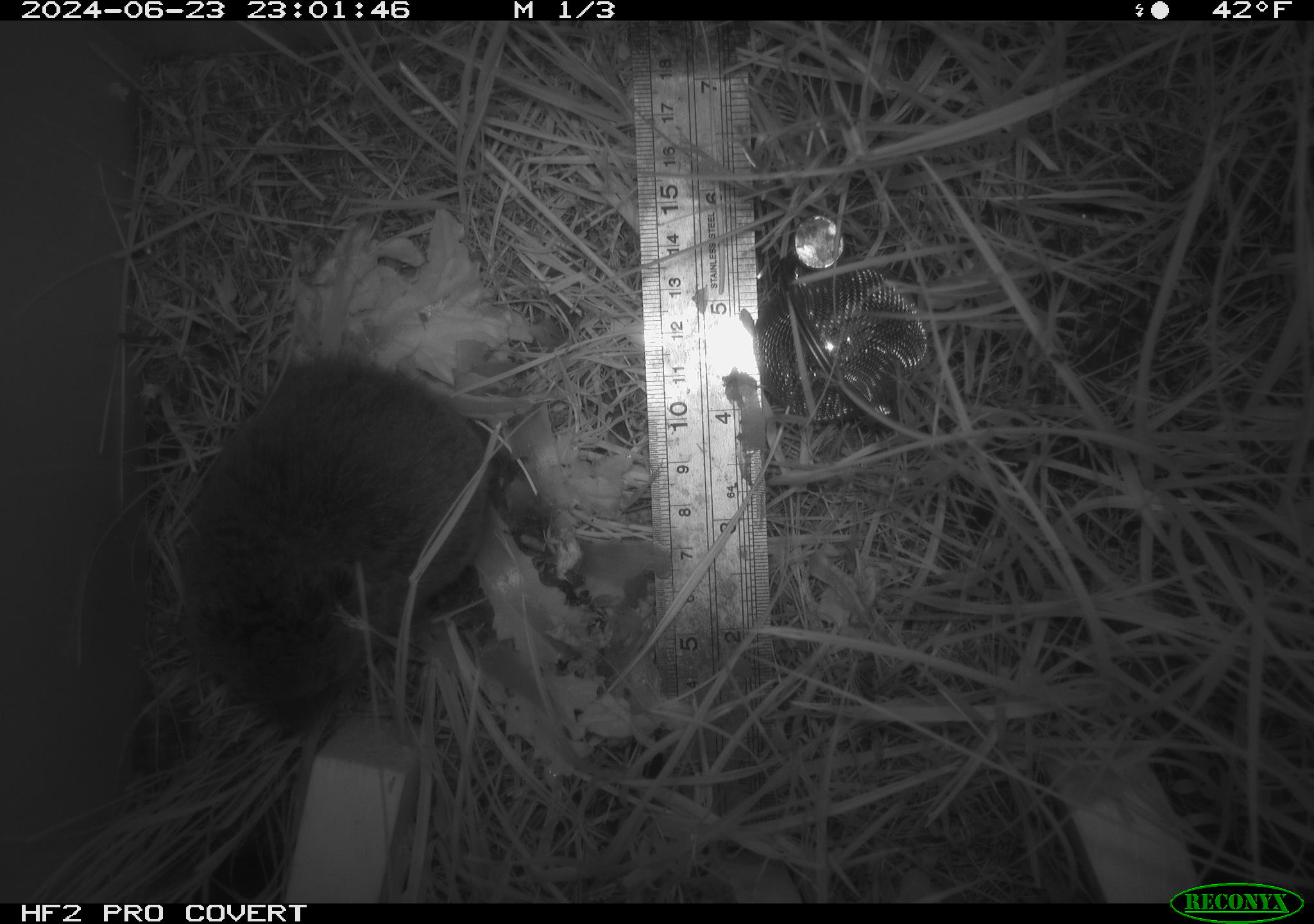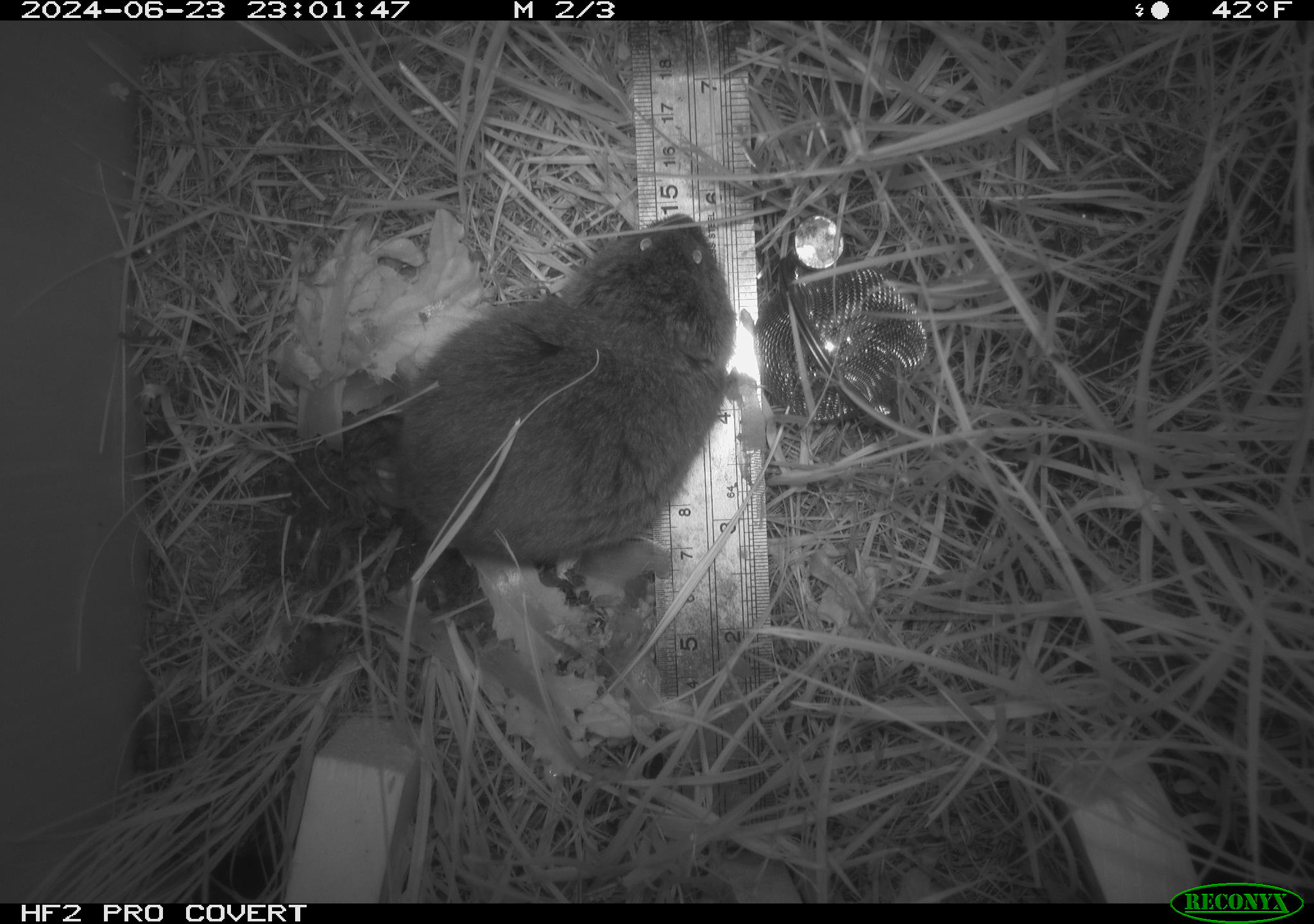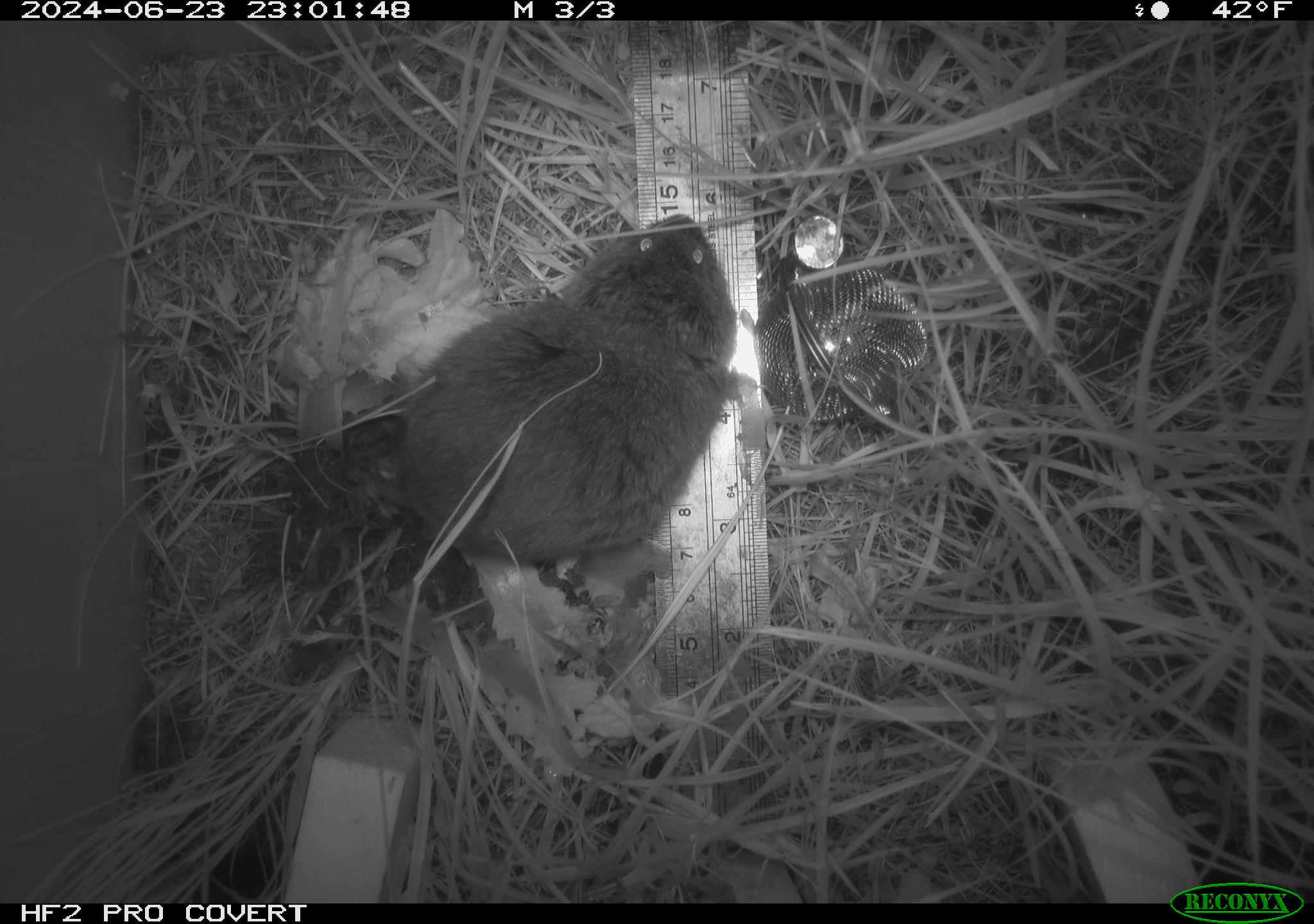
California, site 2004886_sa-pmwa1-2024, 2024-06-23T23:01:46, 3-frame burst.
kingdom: Animalia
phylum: Chordata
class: Mammalia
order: Rodentia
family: Cricetidae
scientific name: Arvicolinae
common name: voles, lemmings, and muskrats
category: arvicolinae subfamily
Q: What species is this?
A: Arvicolinae subfamily (voles, lemmings, and muskrats) (Arvicolinae).